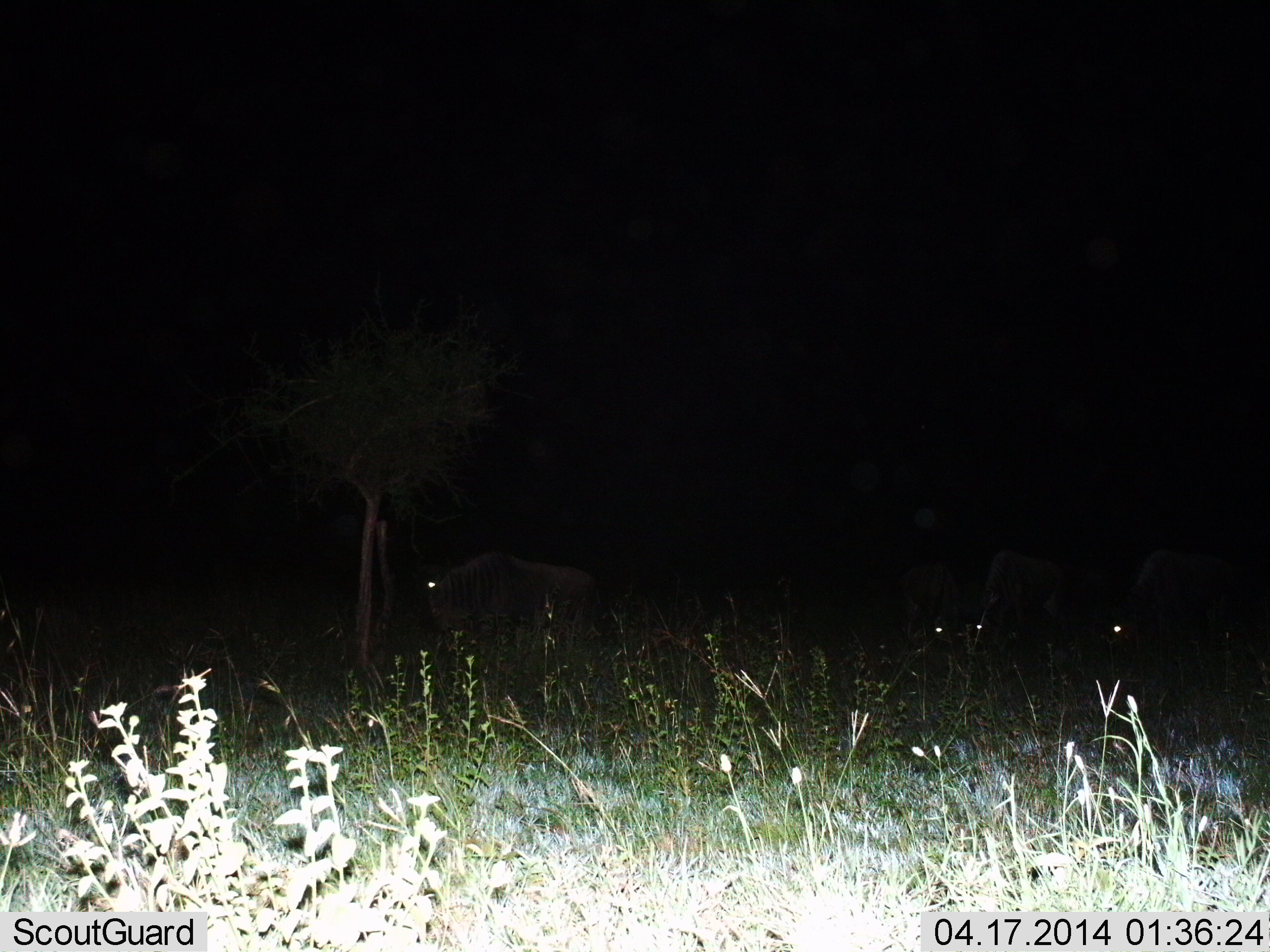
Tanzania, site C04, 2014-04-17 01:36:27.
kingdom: Animalia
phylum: Chordata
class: Mammalia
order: Artiodactyla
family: Bovidae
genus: Connochaetes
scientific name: Connochaetes taurinus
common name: blue wildebeest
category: wildebeest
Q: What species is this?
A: Wildebeest (blue wildebeest) (Connochaetes taurinus).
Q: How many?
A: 4.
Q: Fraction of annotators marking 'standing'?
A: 40%.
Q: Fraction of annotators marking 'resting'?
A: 0%.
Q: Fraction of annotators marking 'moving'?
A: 20%.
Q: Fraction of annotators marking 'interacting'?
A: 0%.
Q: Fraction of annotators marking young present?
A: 0%.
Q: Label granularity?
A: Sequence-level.